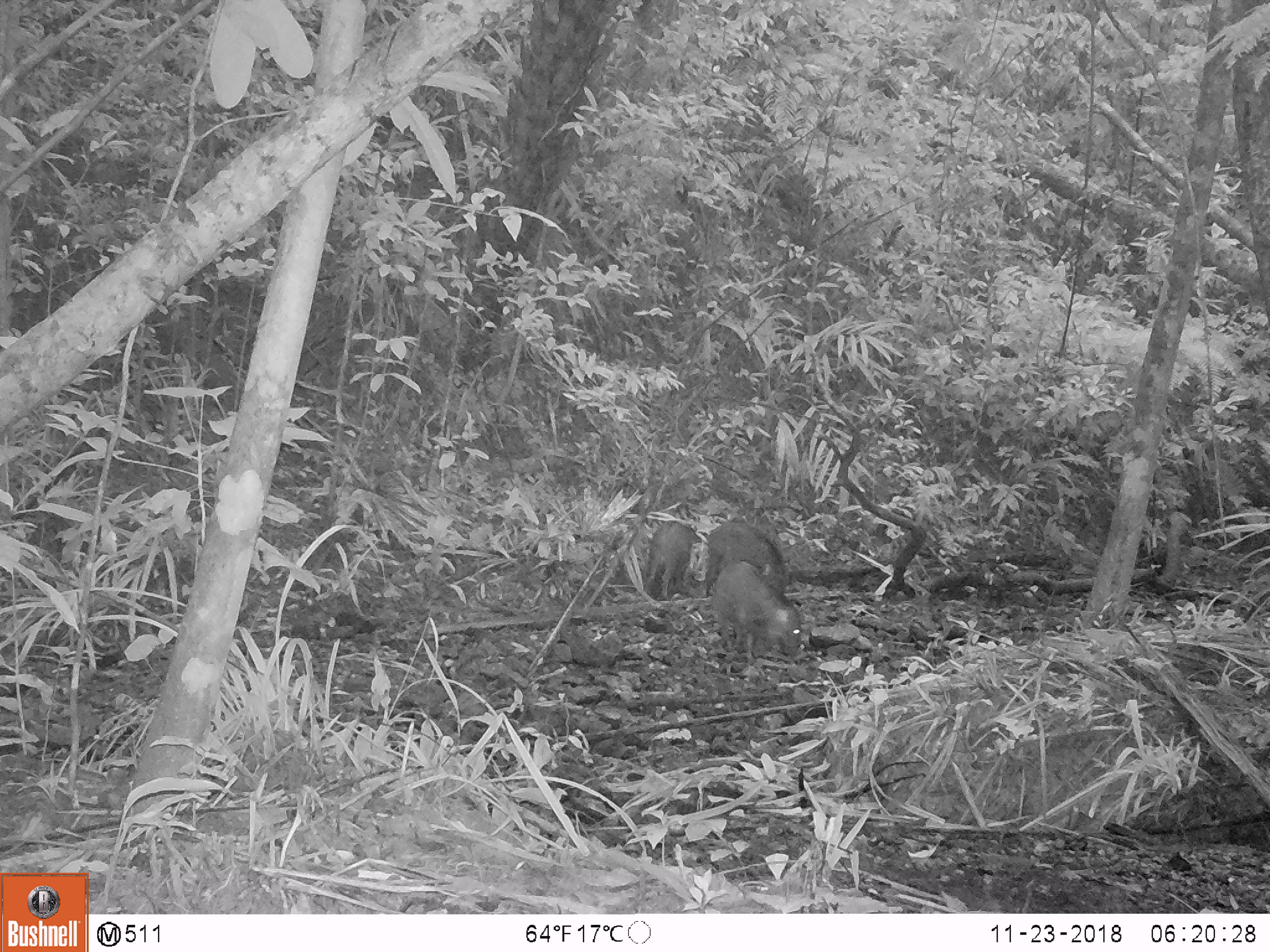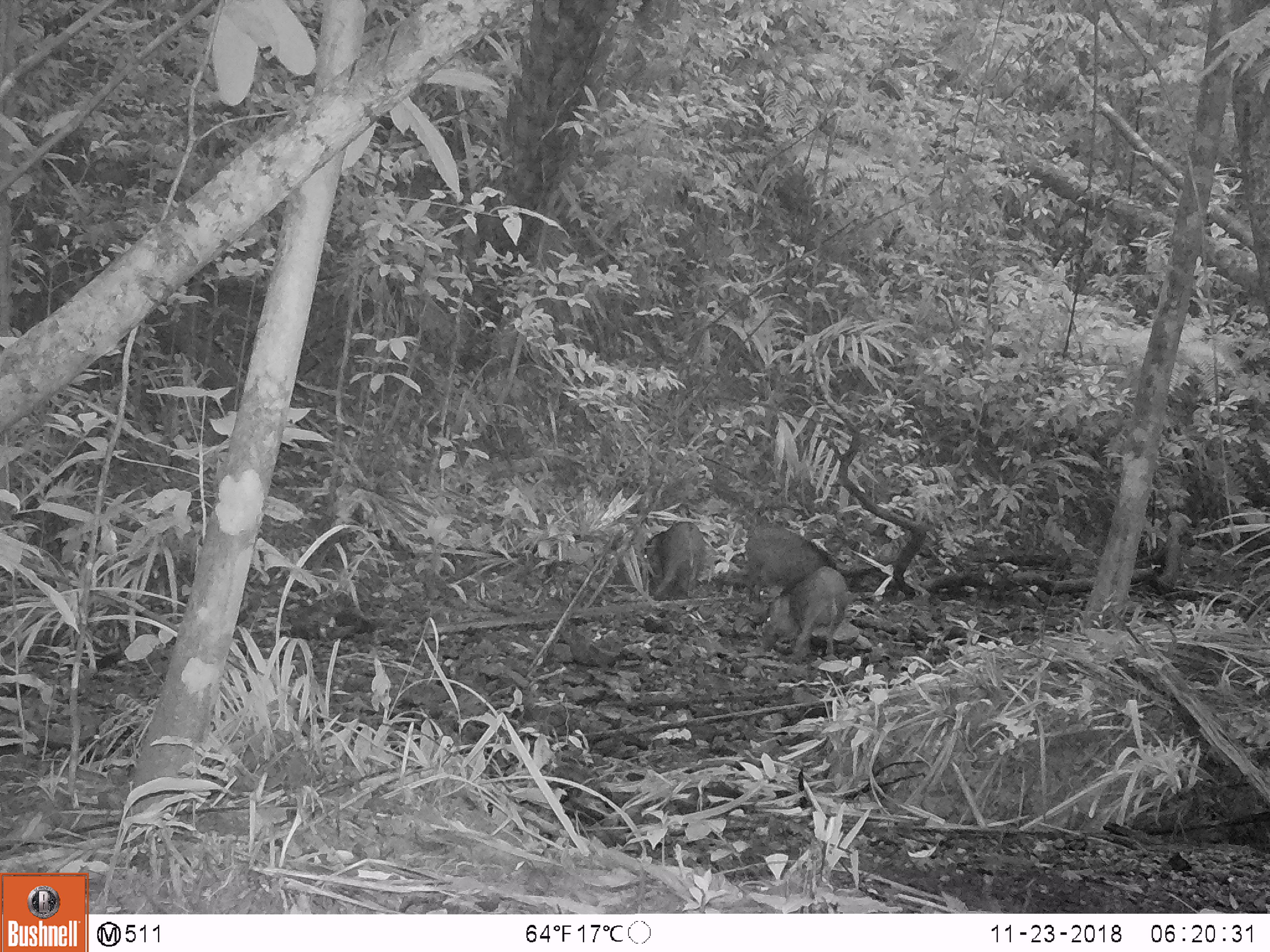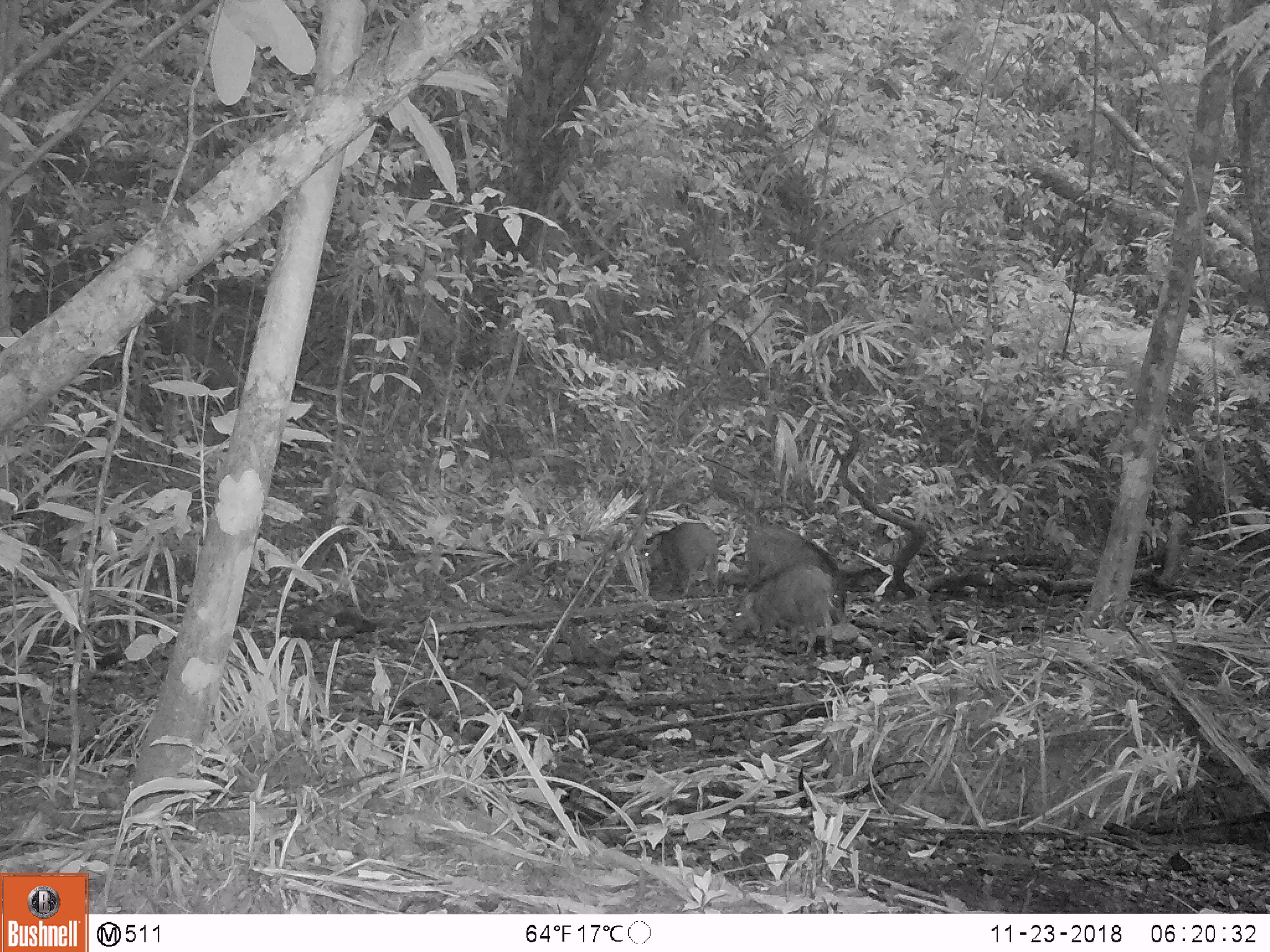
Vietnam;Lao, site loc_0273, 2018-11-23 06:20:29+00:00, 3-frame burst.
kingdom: Animalia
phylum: Chordata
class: Mammalia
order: Artiodactyla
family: Suidae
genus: Sus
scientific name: Sus scrofa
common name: eurasian wild pig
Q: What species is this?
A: Eurasian wild pig (Sus scrofa).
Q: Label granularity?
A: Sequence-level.